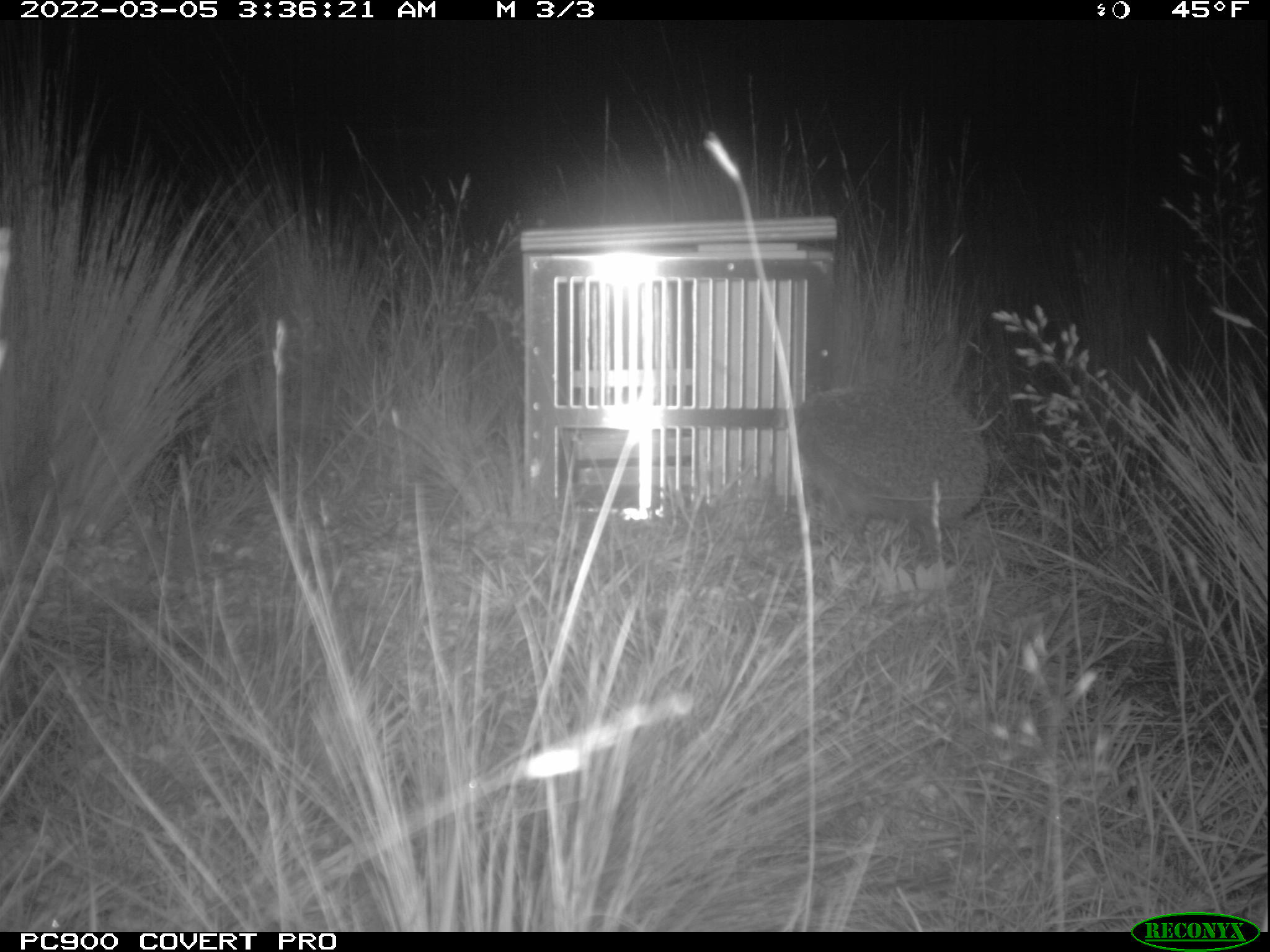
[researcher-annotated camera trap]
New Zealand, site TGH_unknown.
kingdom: Animalia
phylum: Chordata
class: Mammalia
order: Eulipotyphla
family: Erinaceidae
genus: Erinaceus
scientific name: Erinaceus europaeus europaeus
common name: european hedgehog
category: hedgehog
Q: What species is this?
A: Hedgehog (european hedgehog) (Erinaceus europaeus europaeus).